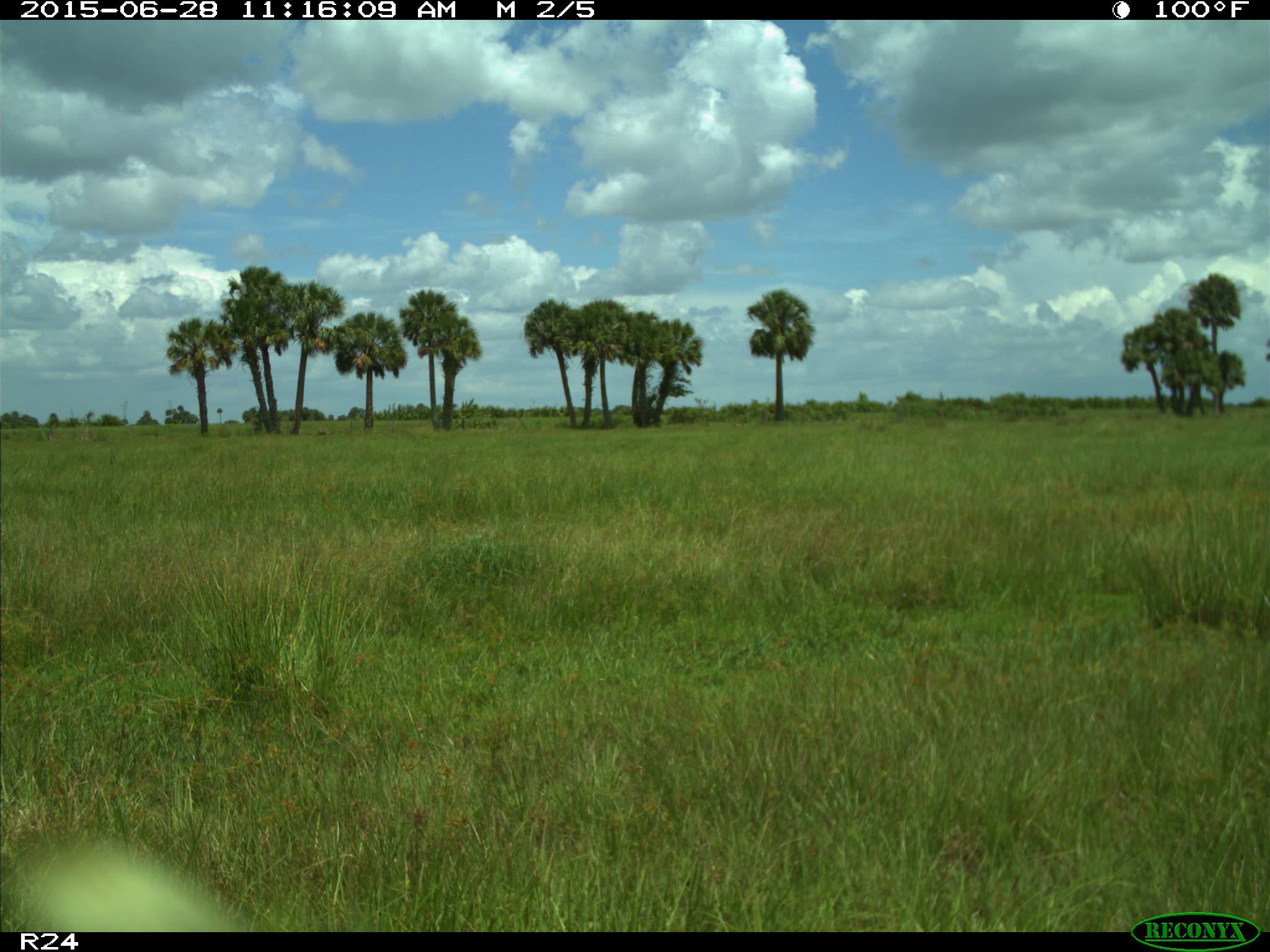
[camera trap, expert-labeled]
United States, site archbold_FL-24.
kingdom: Animalia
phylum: Chordata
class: Mammalia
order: Artiodactyla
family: Bovidae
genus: Bos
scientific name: Bos taurus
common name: domestic cow